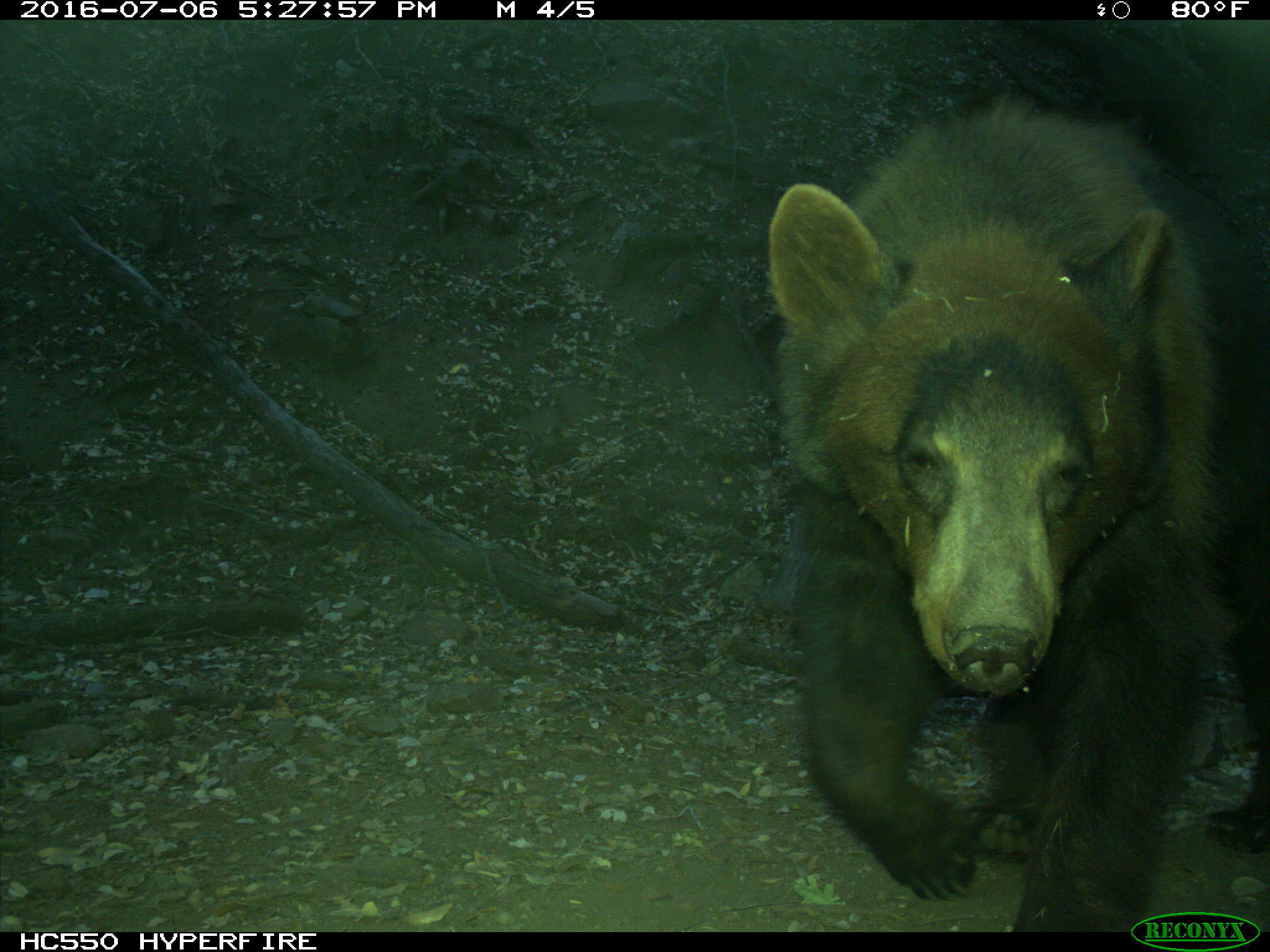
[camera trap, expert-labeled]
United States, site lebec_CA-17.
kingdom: Animalia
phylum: Chordata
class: Mammalia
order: Carnivora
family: Ursidae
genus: Ursus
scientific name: Ursus americanus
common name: american black bear